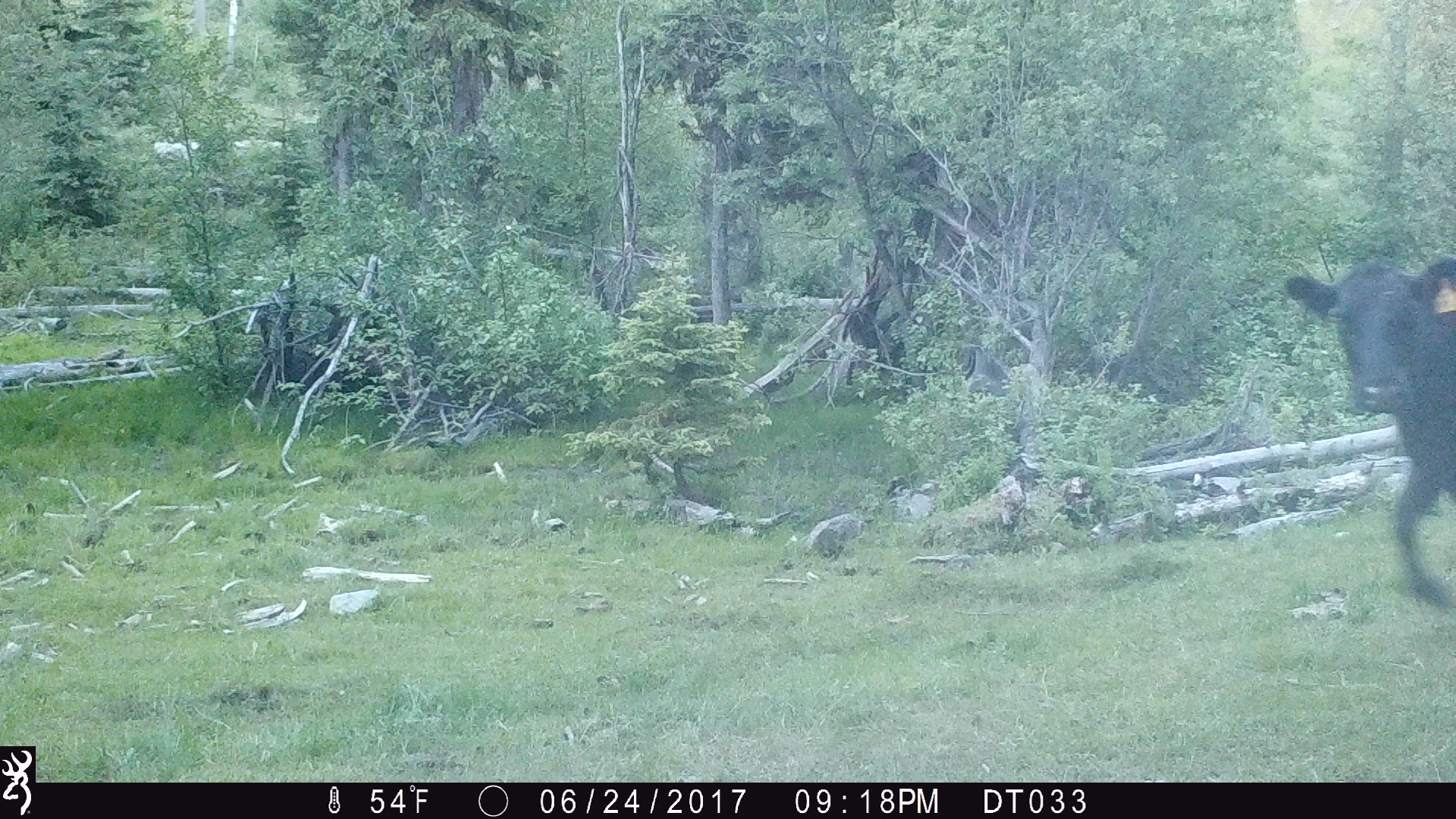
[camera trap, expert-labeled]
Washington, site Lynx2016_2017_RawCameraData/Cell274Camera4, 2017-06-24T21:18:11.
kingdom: Animalia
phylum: Chordata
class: Mammalia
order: Artiodactyla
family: Bovidae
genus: Bos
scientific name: Bos taurus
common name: domestic cattle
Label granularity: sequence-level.